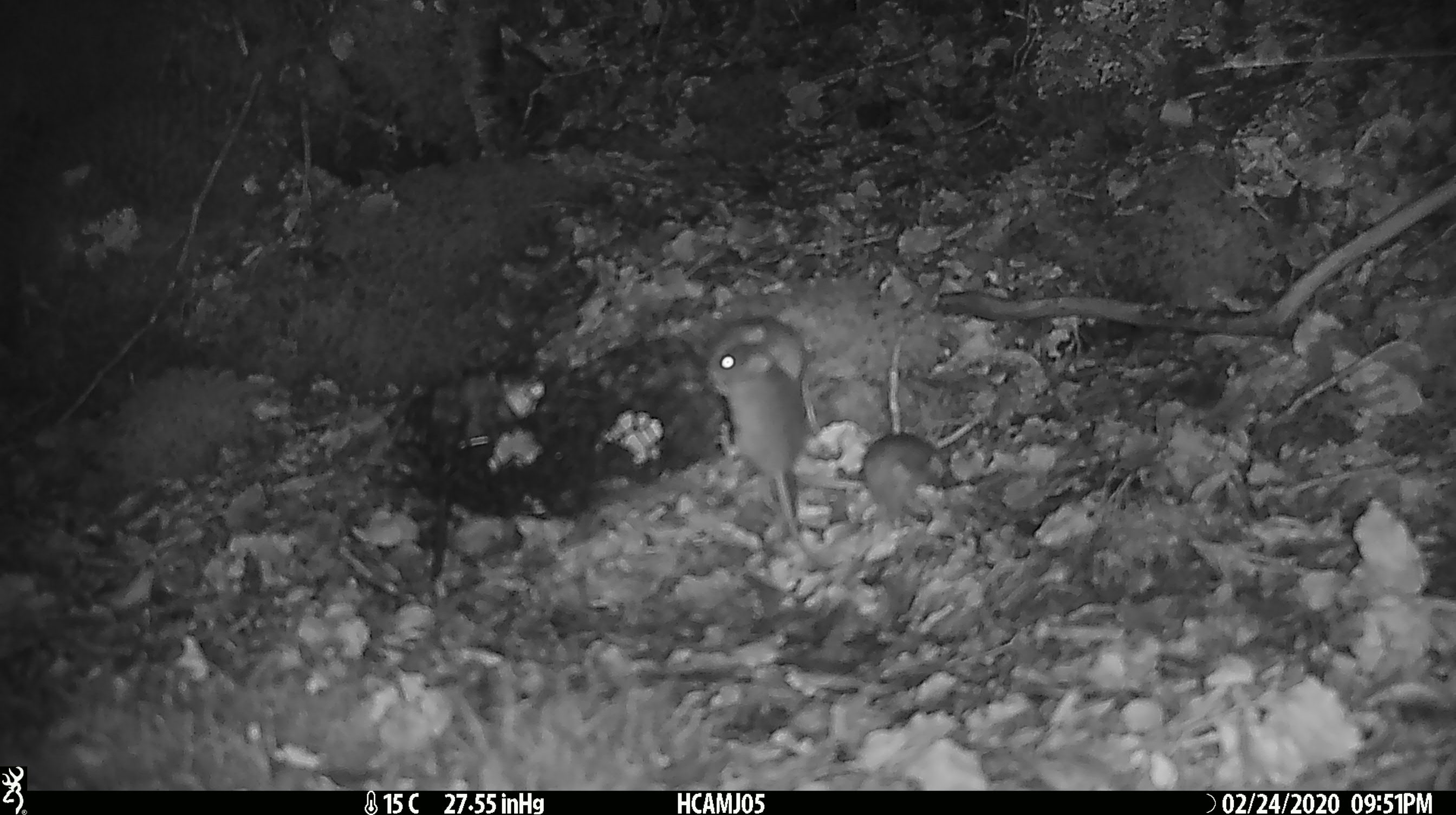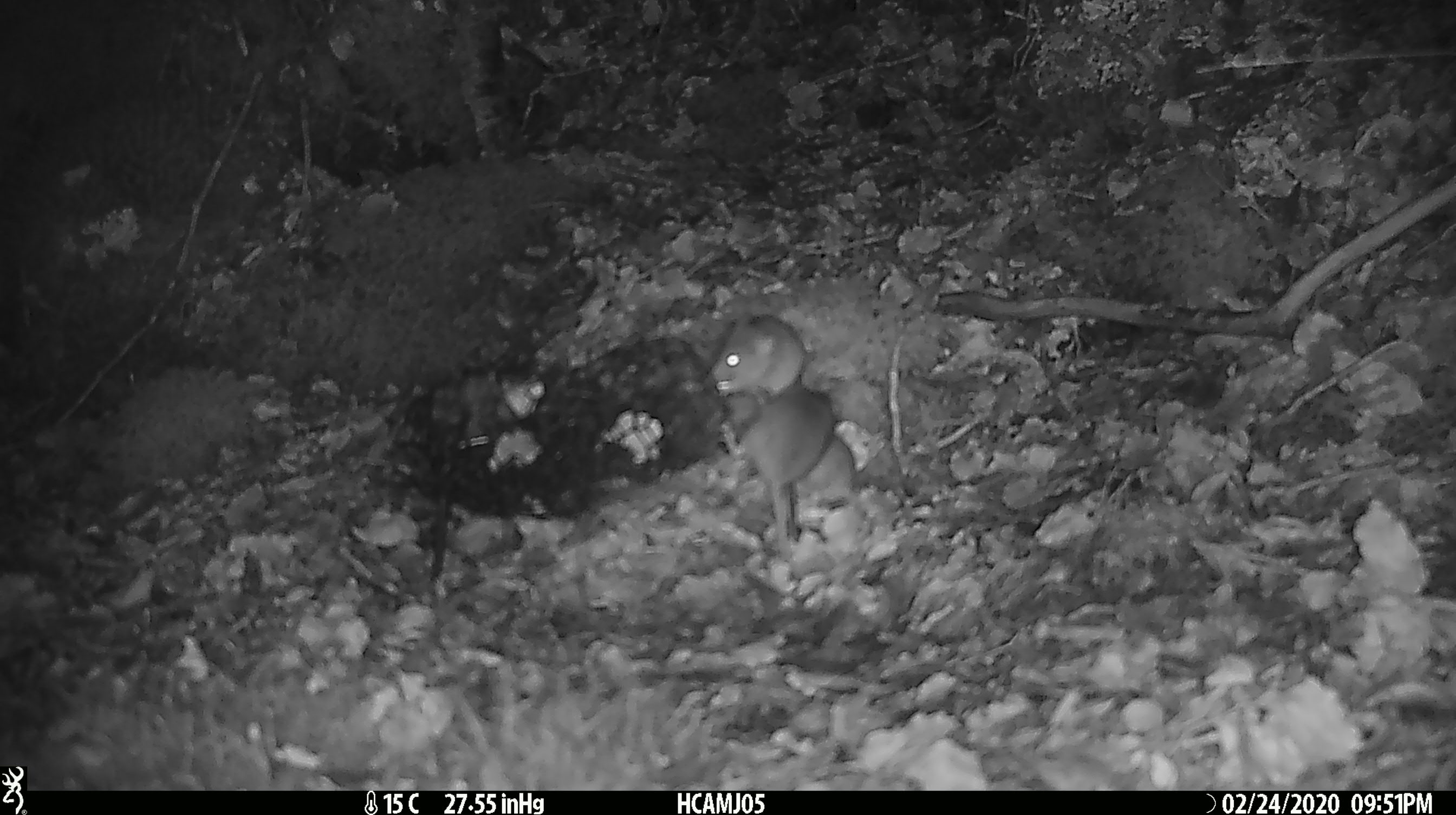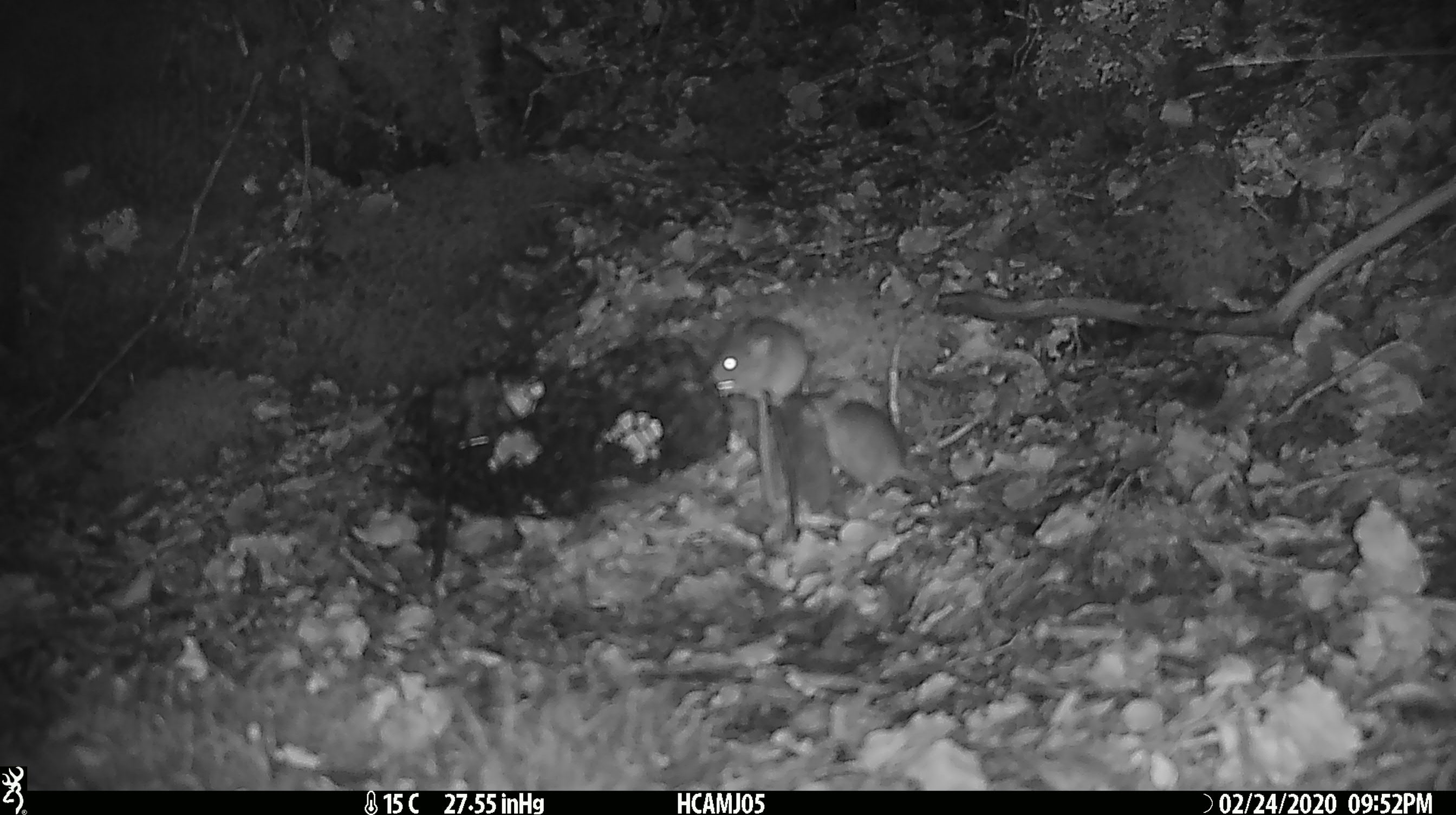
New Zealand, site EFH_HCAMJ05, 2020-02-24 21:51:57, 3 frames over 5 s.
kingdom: Animalia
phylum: Chordata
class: Mammalia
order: Rodentia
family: Muridae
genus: Mus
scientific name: Mus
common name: mouse